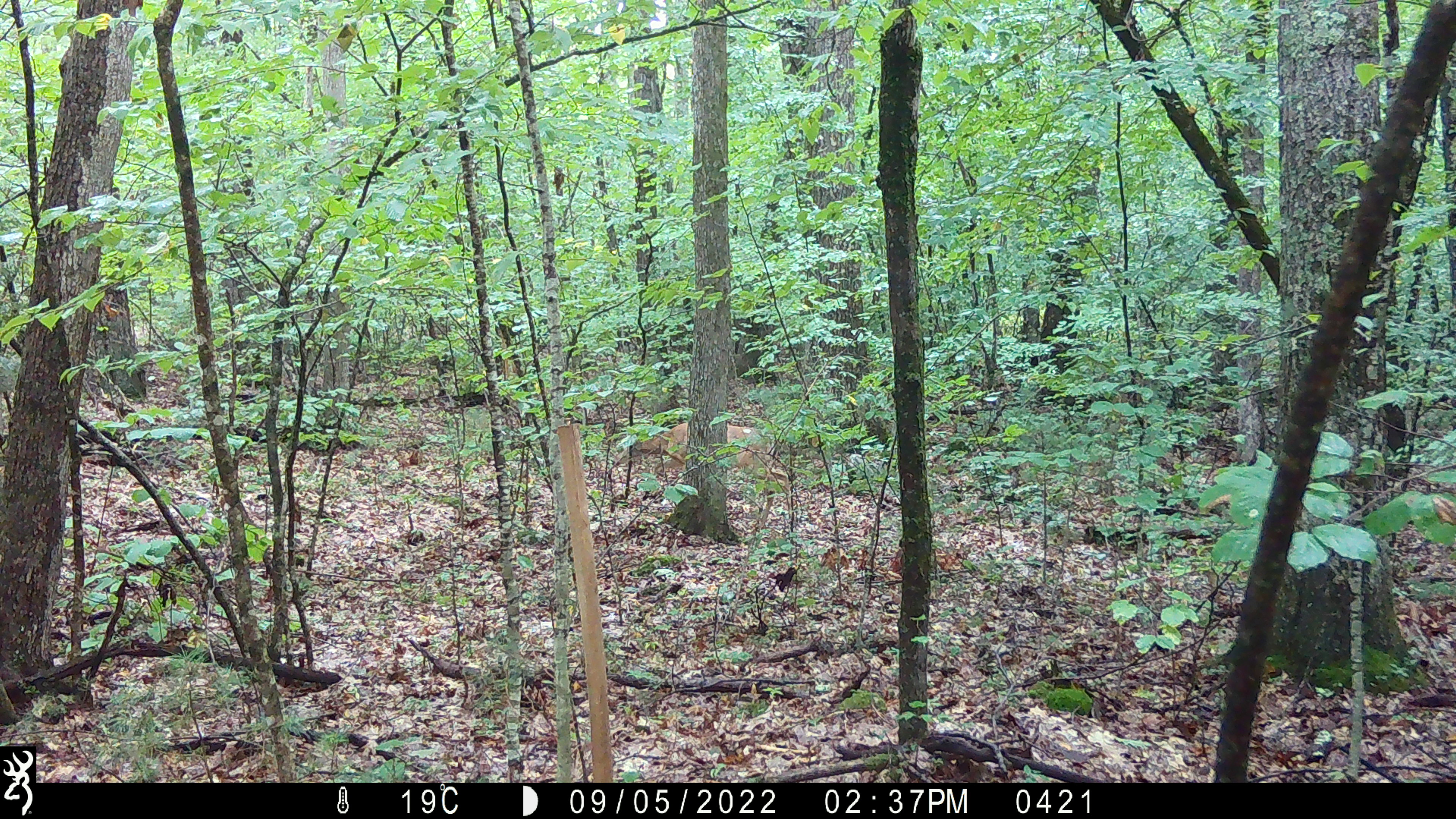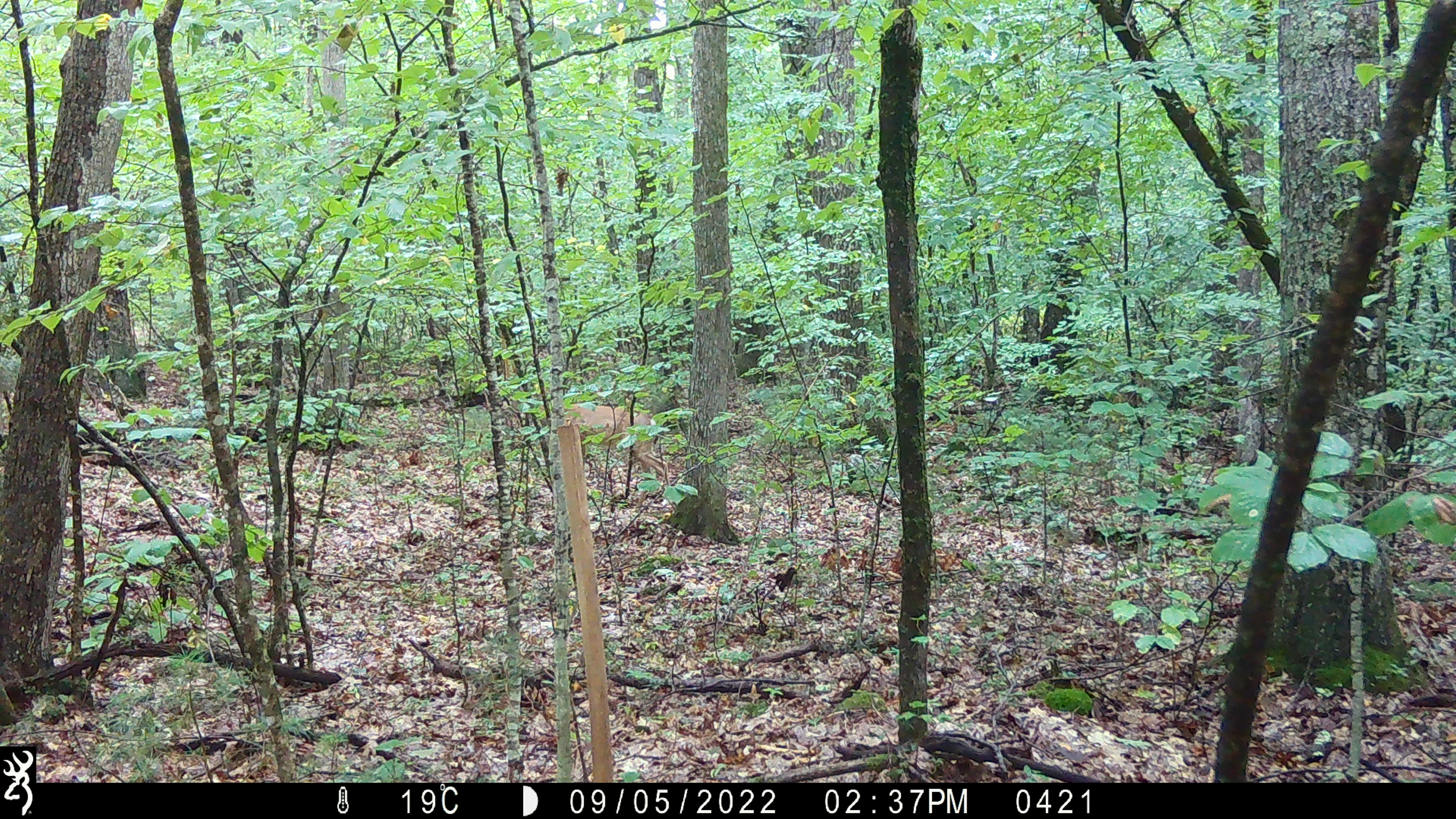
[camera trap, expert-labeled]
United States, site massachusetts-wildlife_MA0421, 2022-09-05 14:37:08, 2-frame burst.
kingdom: Animalia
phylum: Chordata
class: Mammalia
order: Artiodactyla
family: Cervidae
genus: Odocoileus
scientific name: Odocoileus virginianus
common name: white-tailed deer